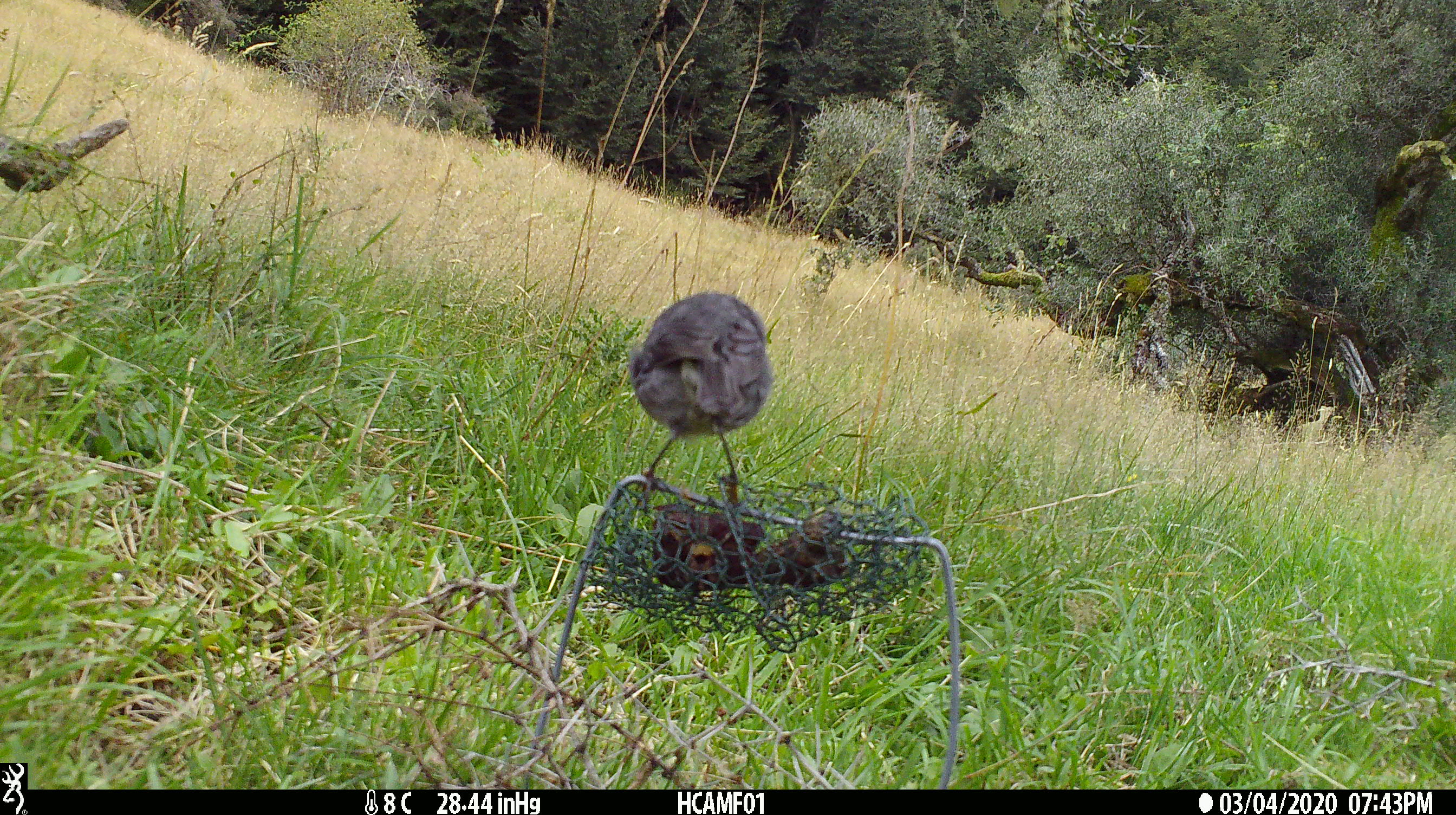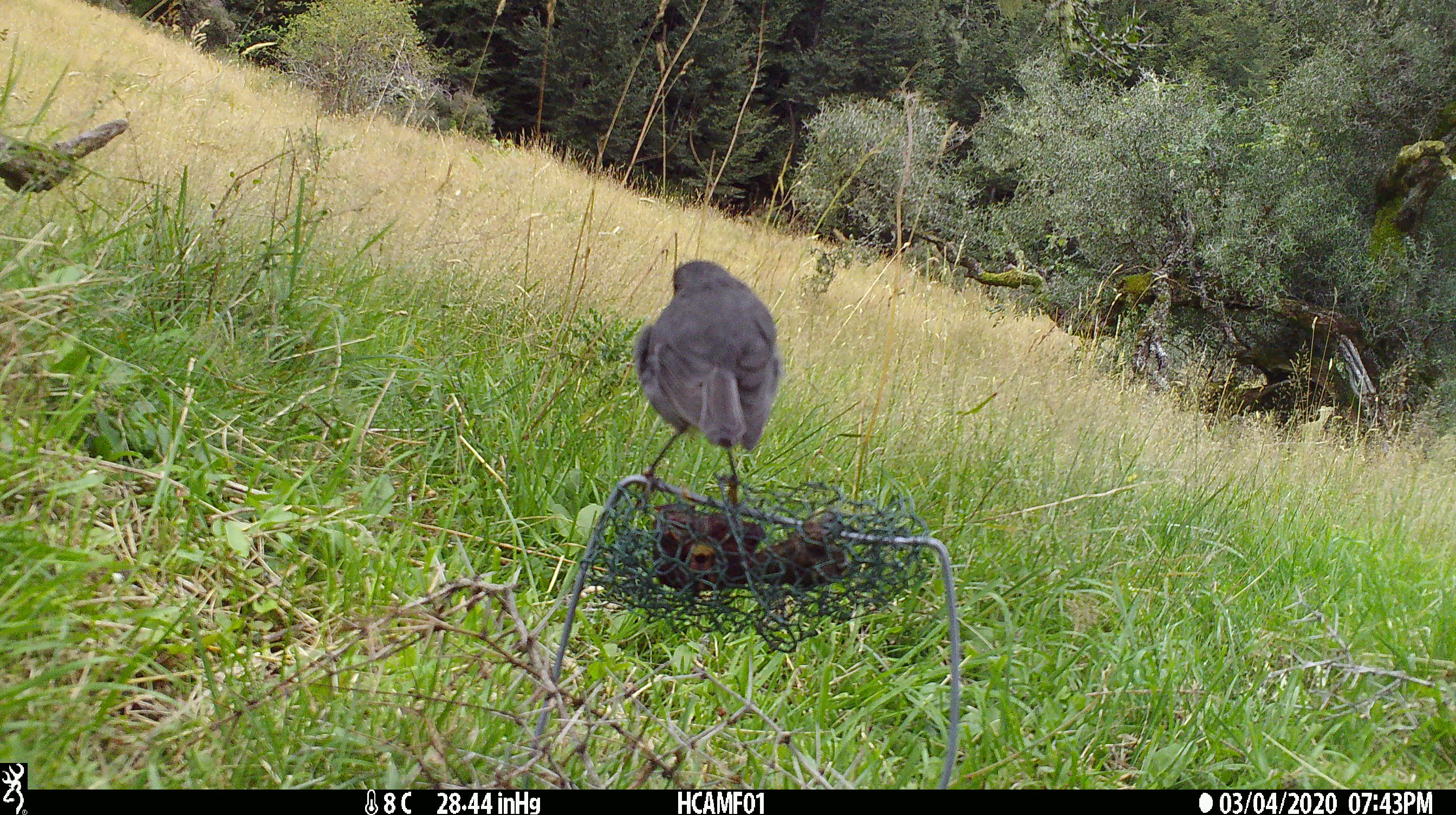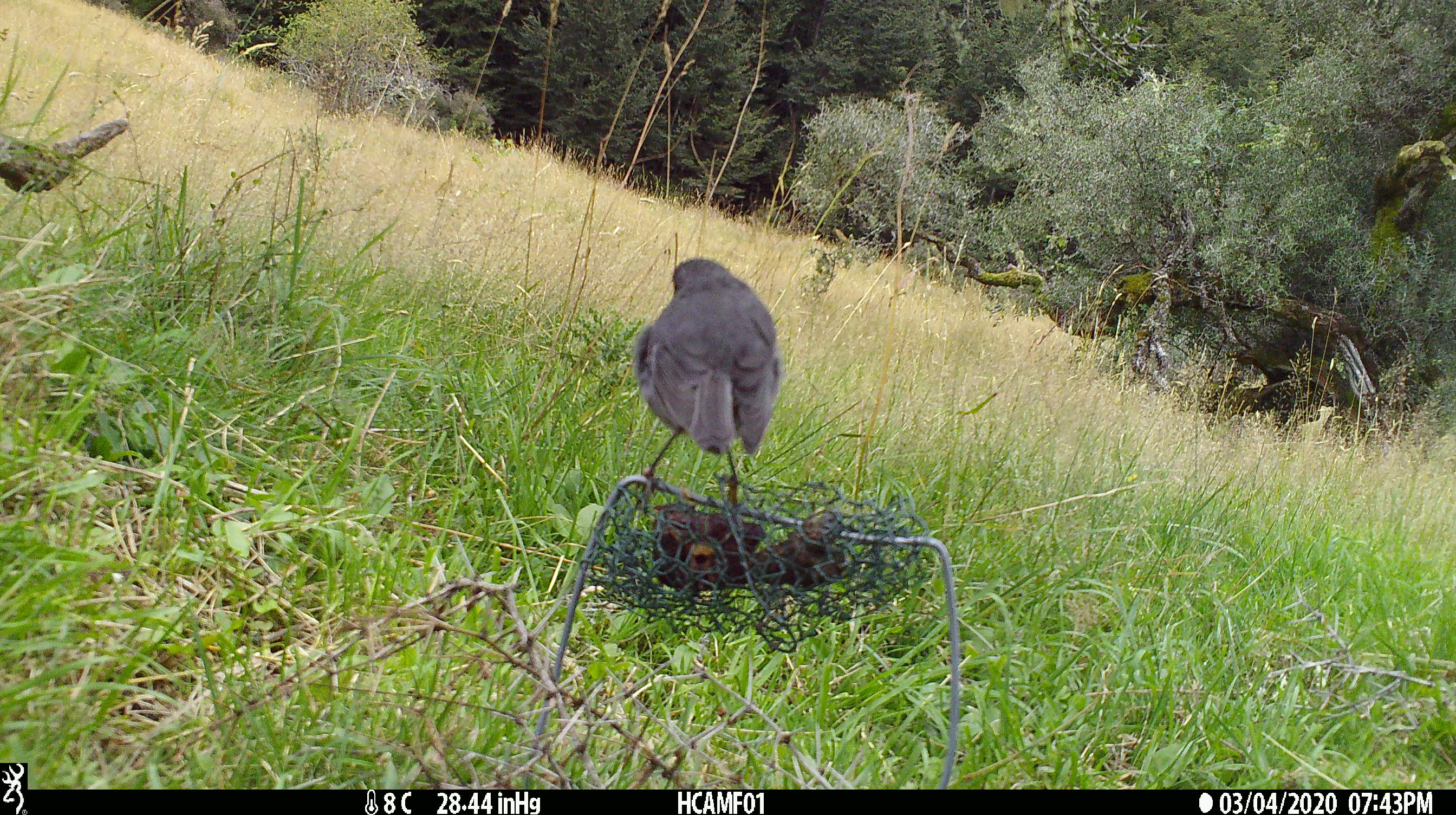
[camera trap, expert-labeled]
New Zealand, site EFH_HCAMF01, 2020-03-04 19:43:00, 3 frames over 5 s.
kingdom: Animalia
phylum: Chordata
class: Aves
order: Passeriformes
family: Petroicidae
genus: Petroica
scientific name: Petroica australis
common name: new zealand robin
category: robin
Robin (new zealand robin) (Petroica australis).